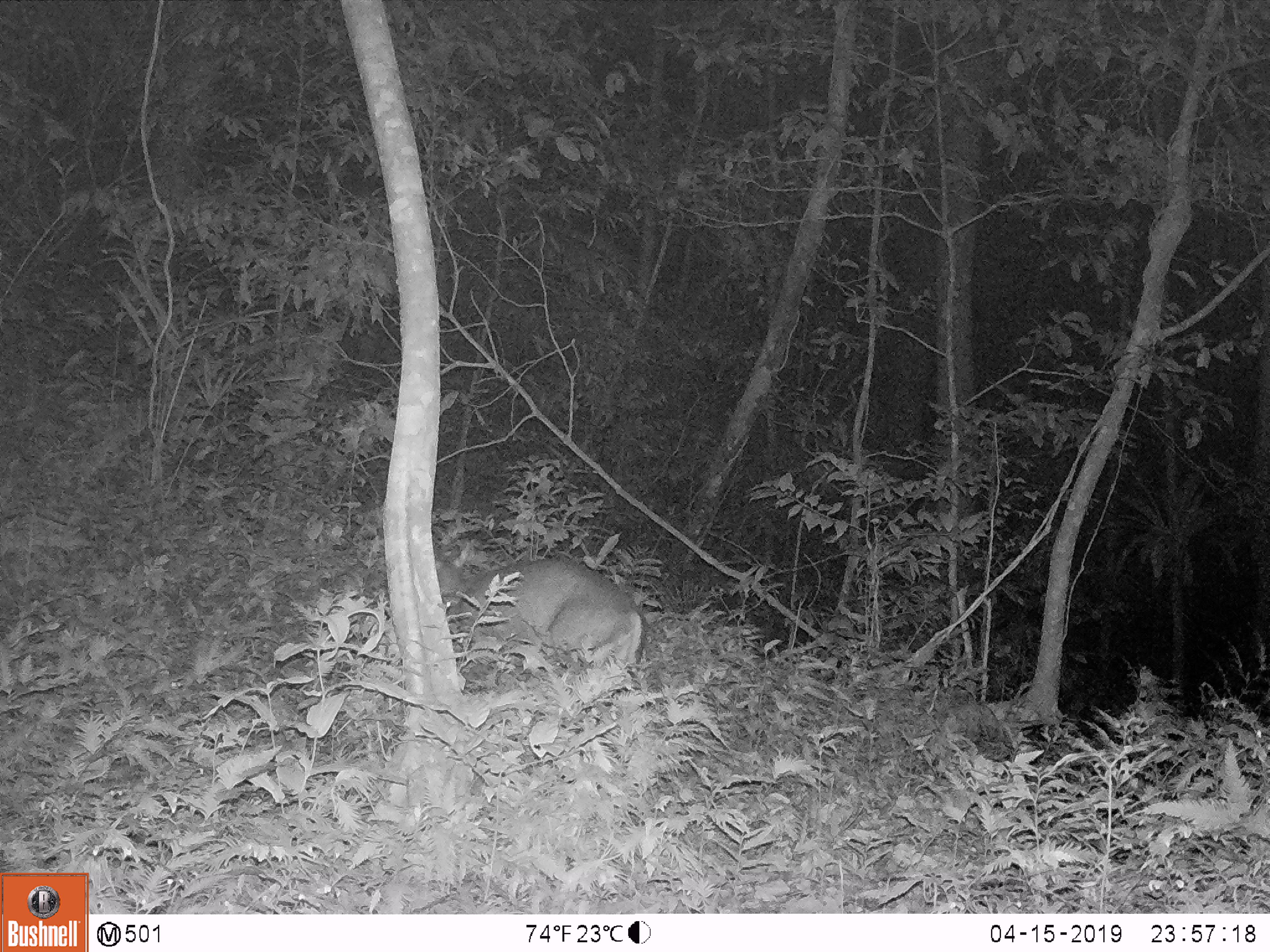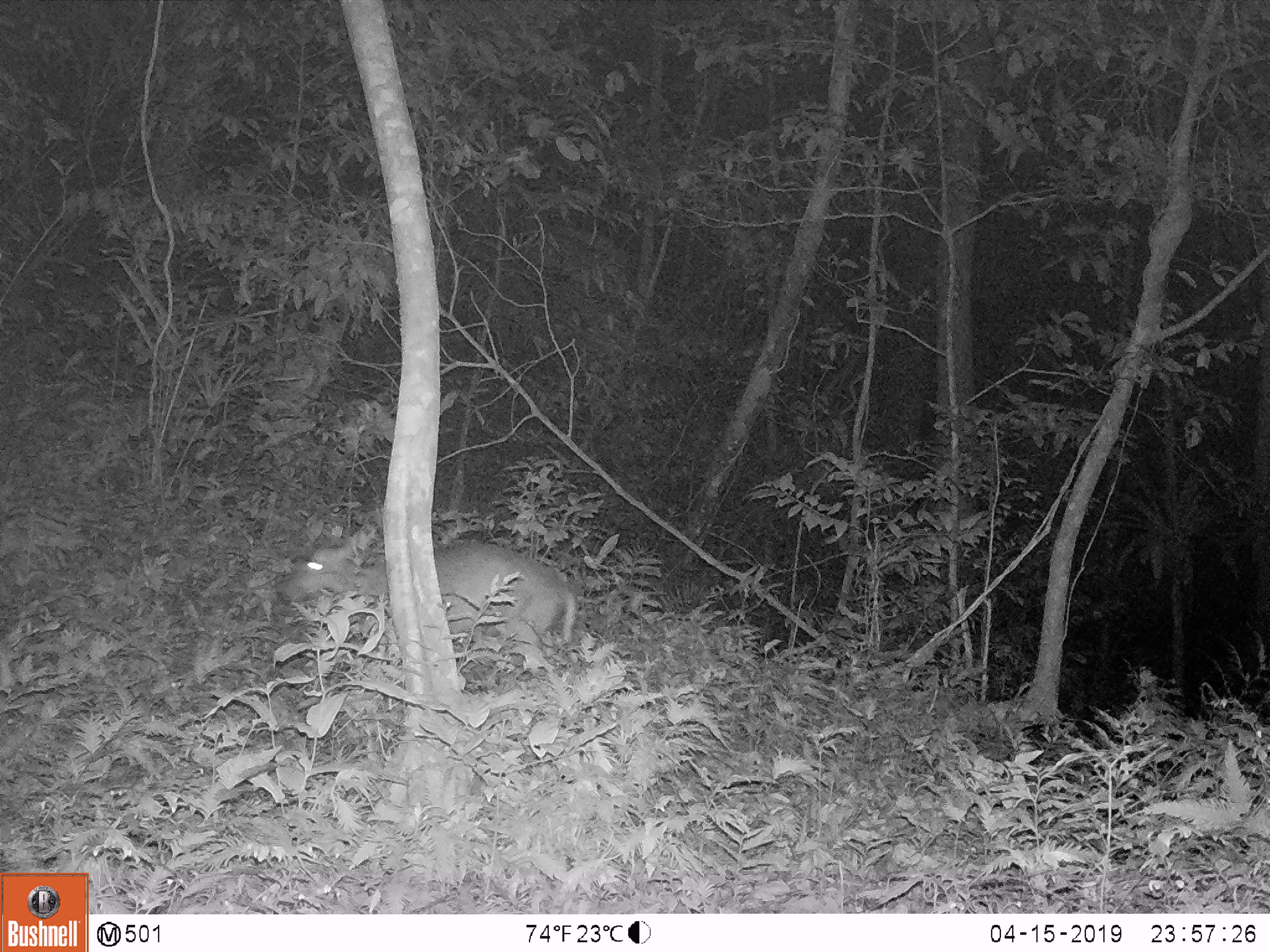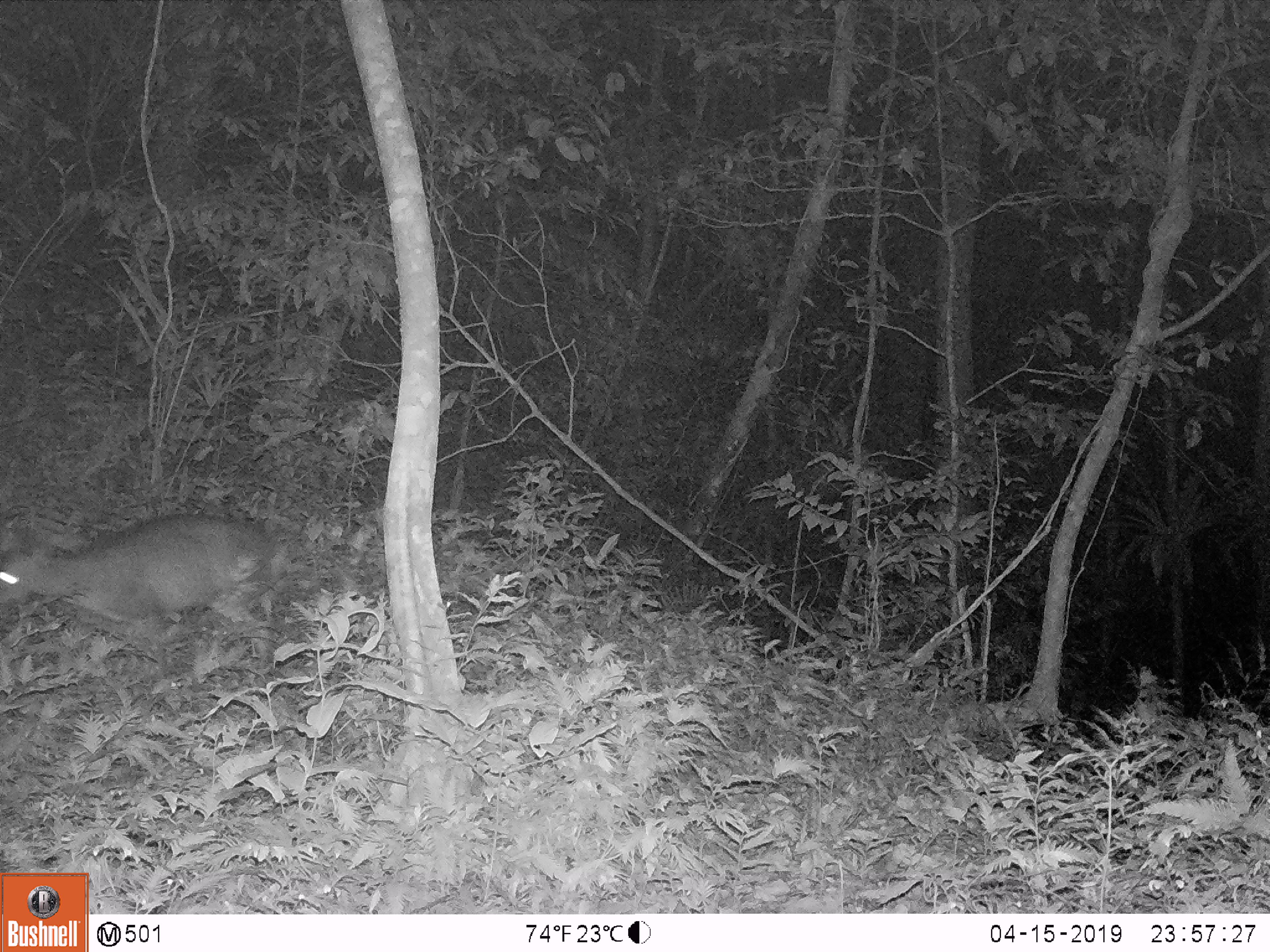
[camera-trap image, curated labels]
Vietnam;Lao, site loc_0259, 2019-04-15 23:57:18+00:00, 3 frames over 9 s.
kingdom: Animalia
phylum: Chordata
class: Mammalia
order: Artiodactyla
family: Cervidae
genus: Muntiacus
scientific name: Muntiacus rooseveltorum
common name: roosevelt's muntjac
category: roosevelts muntjac group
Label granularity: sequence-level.